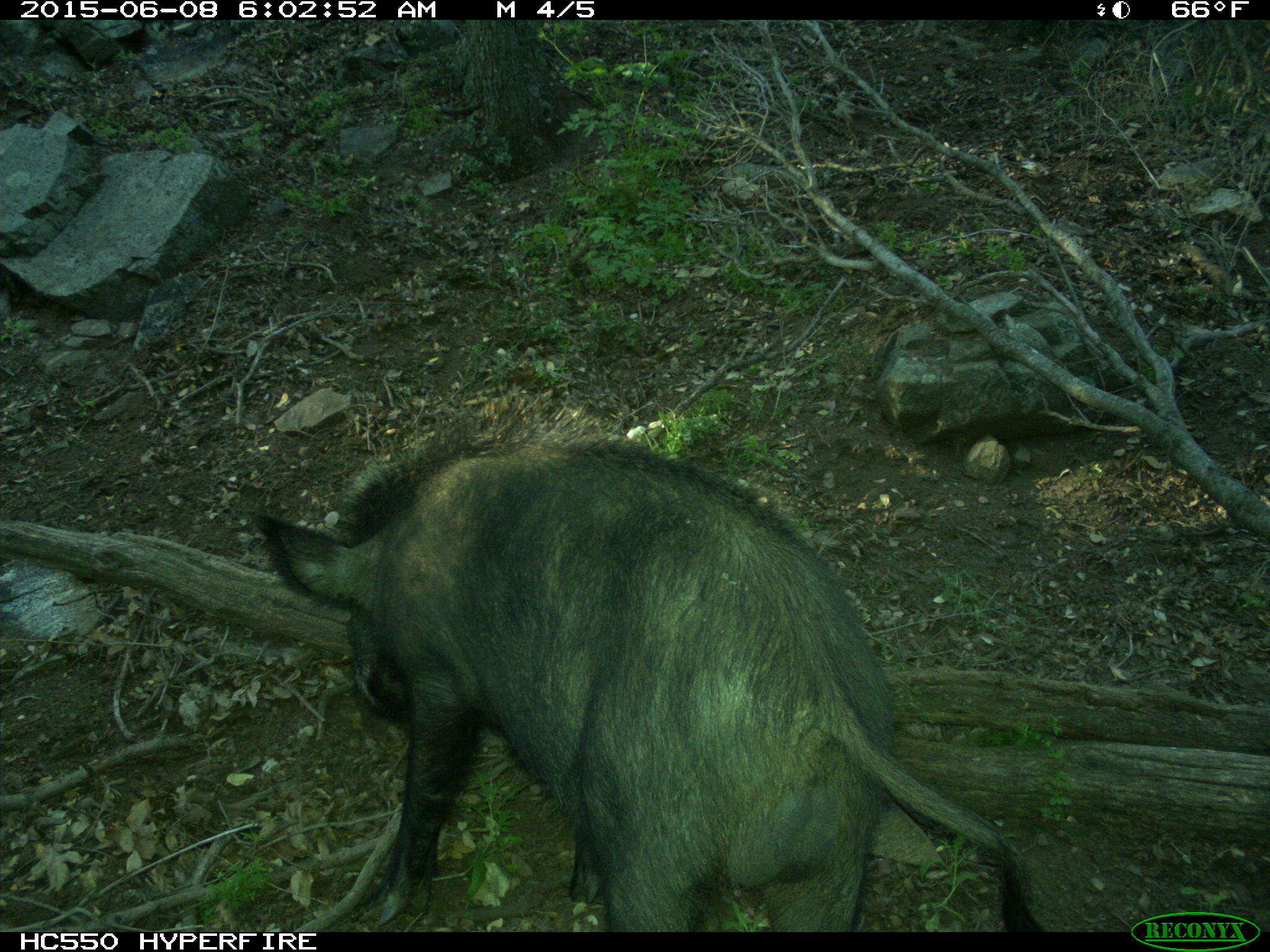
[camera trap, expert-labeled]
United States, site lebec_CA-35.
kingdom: Animalia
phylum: Chordata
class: Mammalia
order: Artiodactyla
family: Suidae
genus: Sus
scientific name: Sus scrofa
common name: wild boar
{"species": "Sus scrofa (wild boar)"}